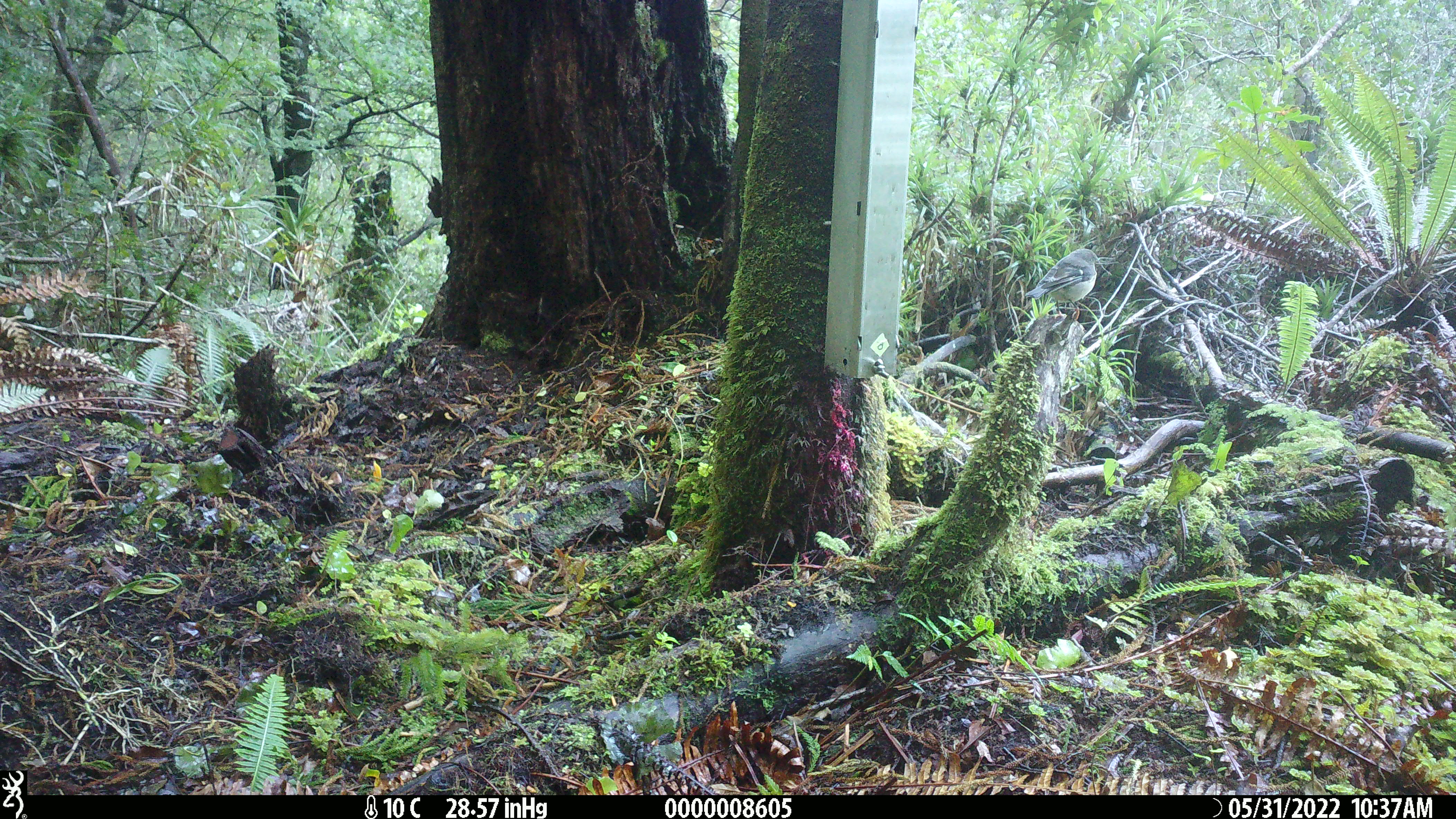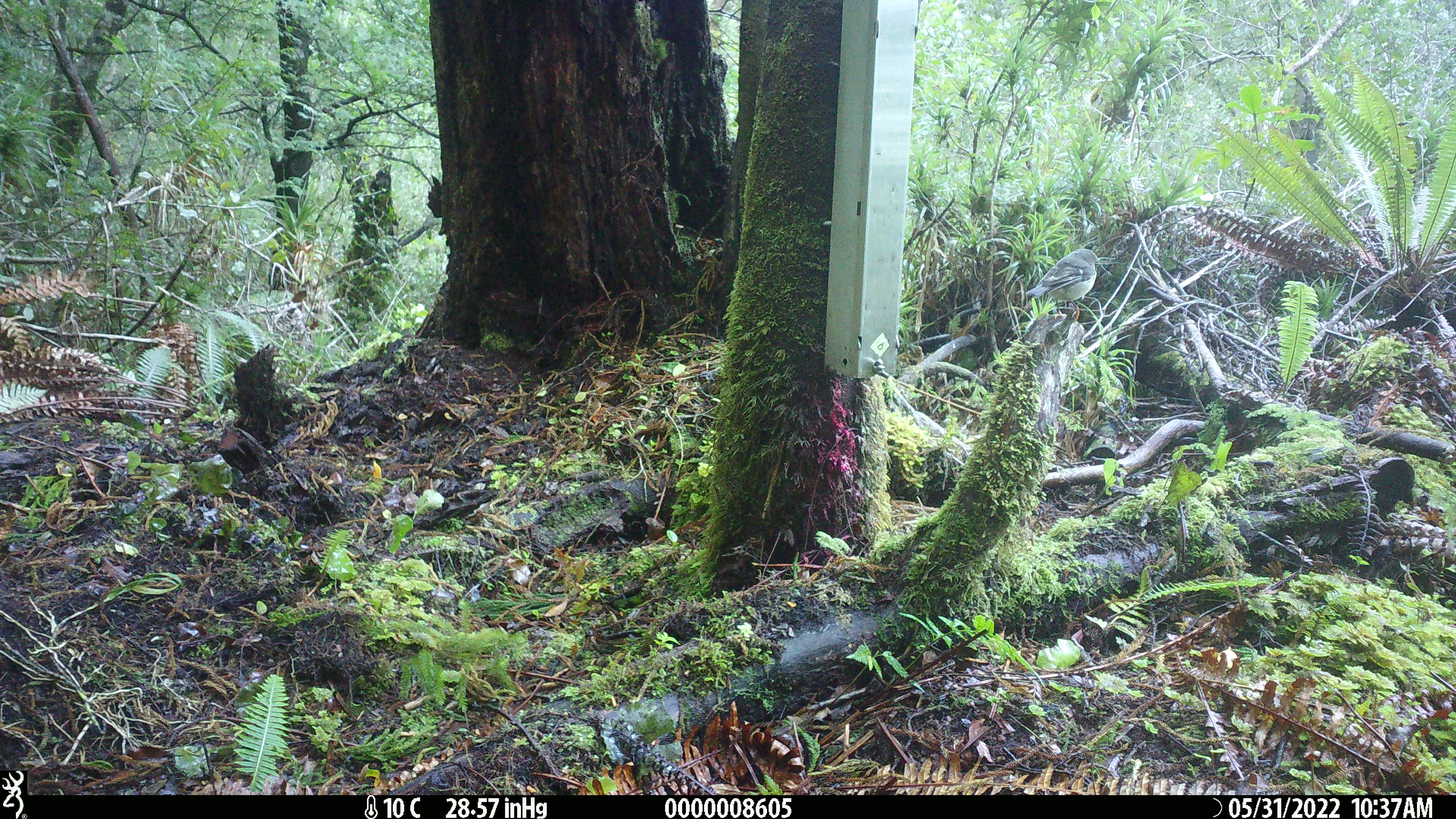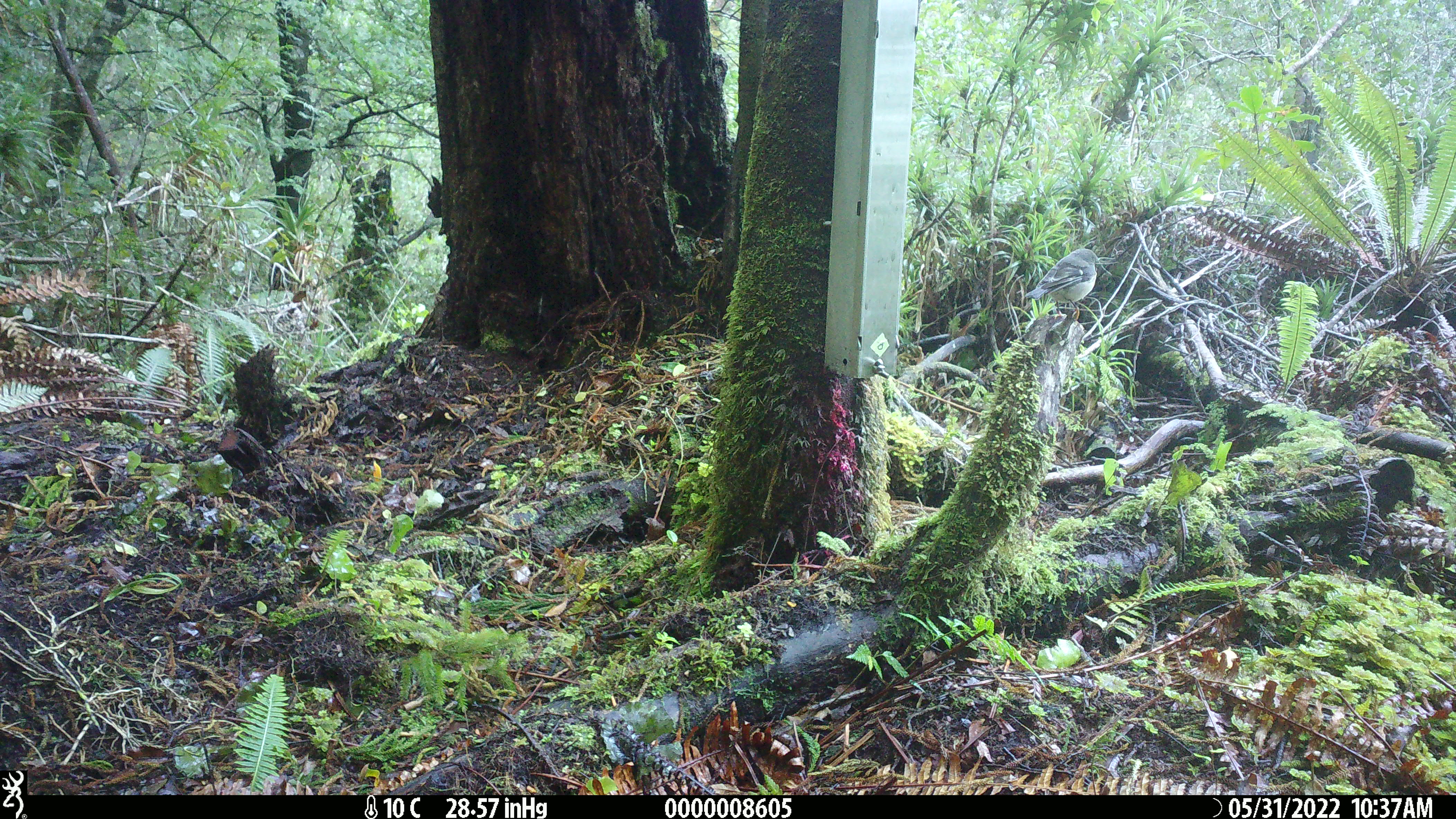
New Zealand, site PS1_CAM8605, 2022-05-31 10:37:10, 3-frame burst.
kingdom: Animalia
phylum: Chordata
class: Aves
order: Passeriformes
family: Petroicidae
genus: Petroica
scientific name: Petroica macrocephala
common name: tomtit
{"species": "tomtit (Petroica macrocephala)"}